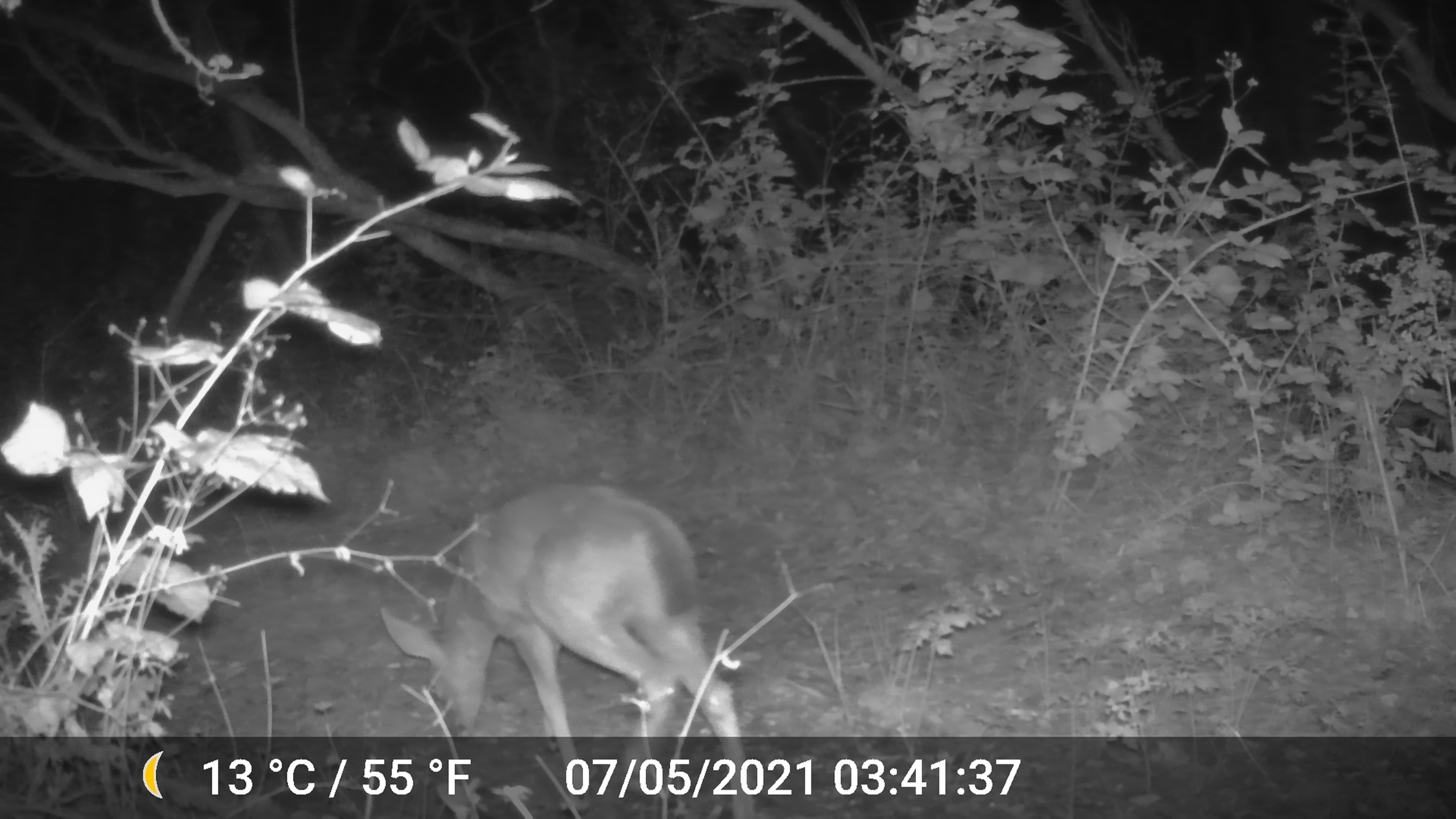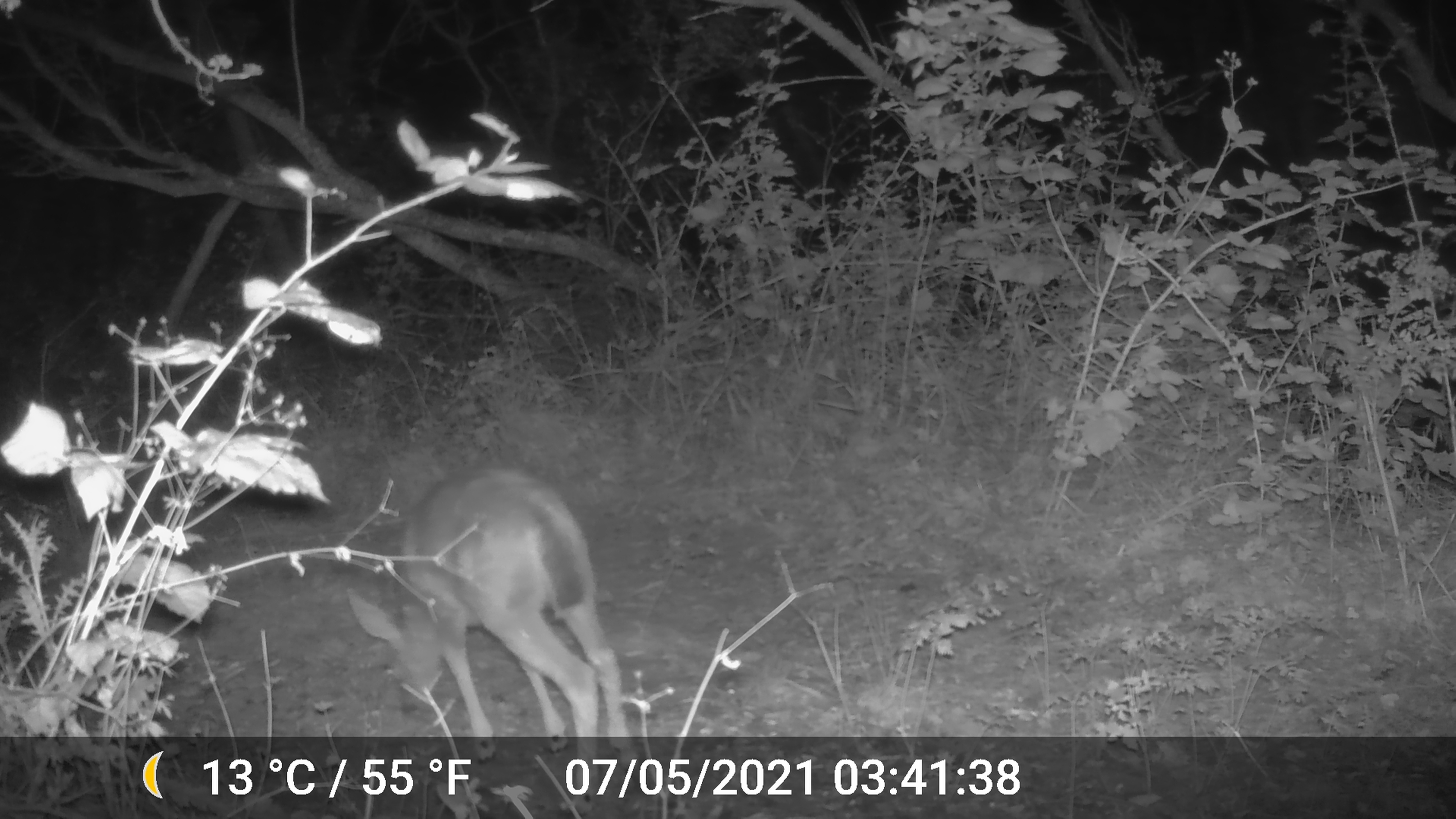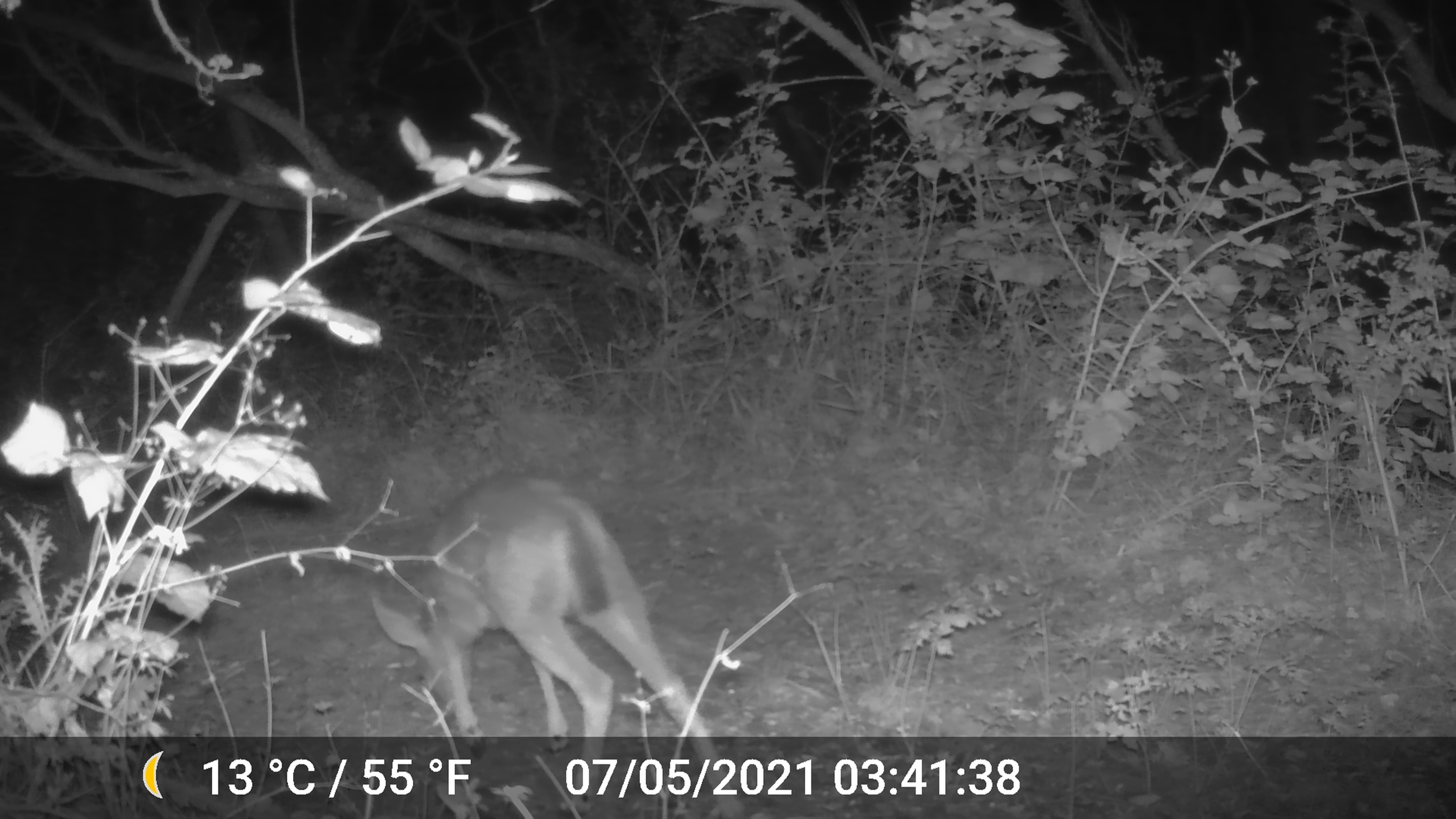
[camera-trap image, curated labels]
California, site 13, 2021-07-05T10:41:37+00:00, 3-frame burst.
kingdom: Animalia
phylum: Chordata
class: Mammalia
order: Artiodactyla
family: Cervidae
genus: Odocoileus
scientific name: Odocoileus hemionus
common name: mule deer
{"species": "mule deer (Odocoileus hemionus)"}